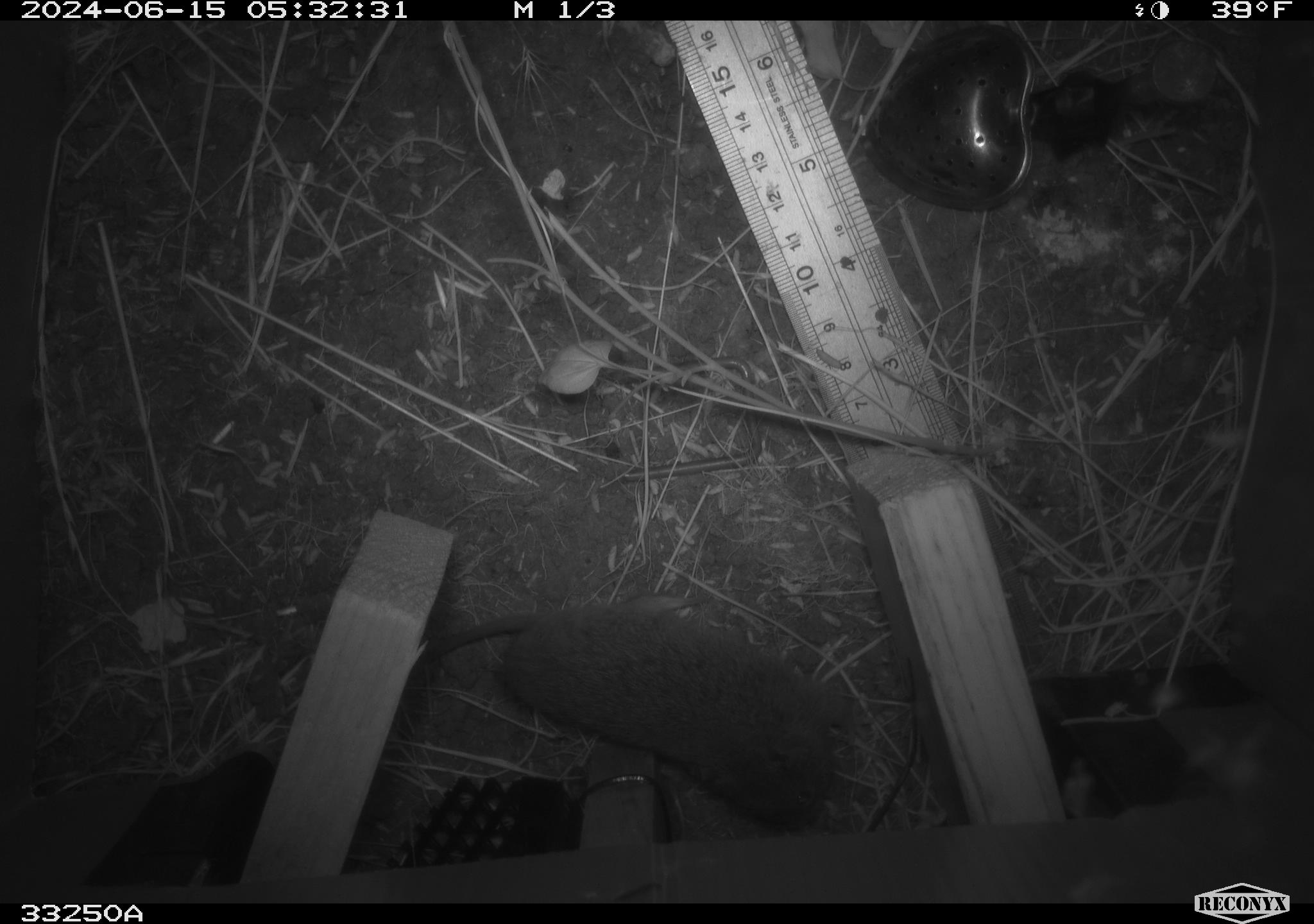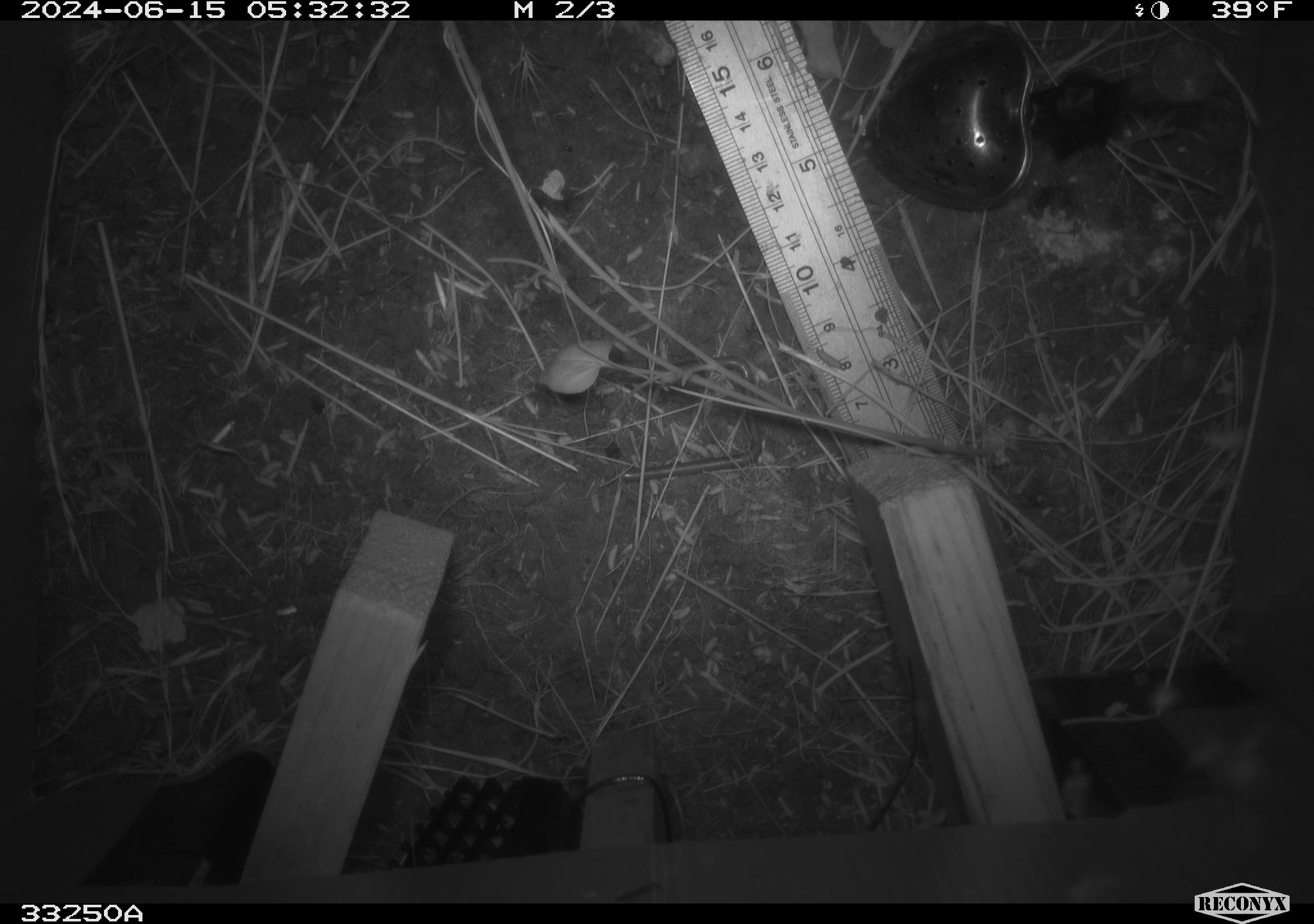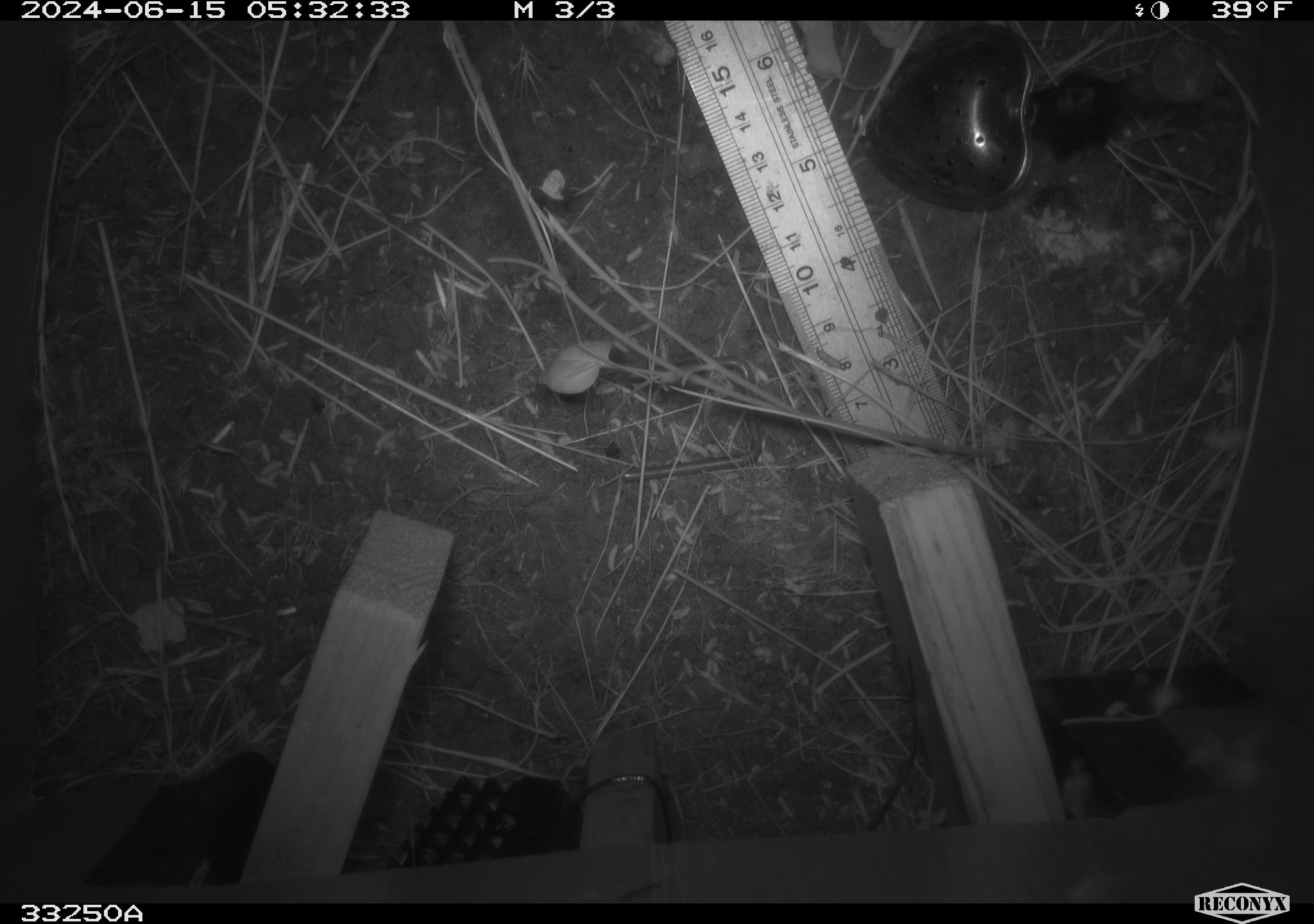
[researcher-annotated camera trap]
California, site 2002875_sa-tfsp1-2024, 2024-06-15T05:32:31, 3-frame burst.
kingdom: Animalia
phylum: Chordata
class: Mammalia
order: Rodentia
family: Cricetidae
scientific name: Arvicolinae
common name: voles, lemmings, and muskrats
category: arvicolinae subfamily